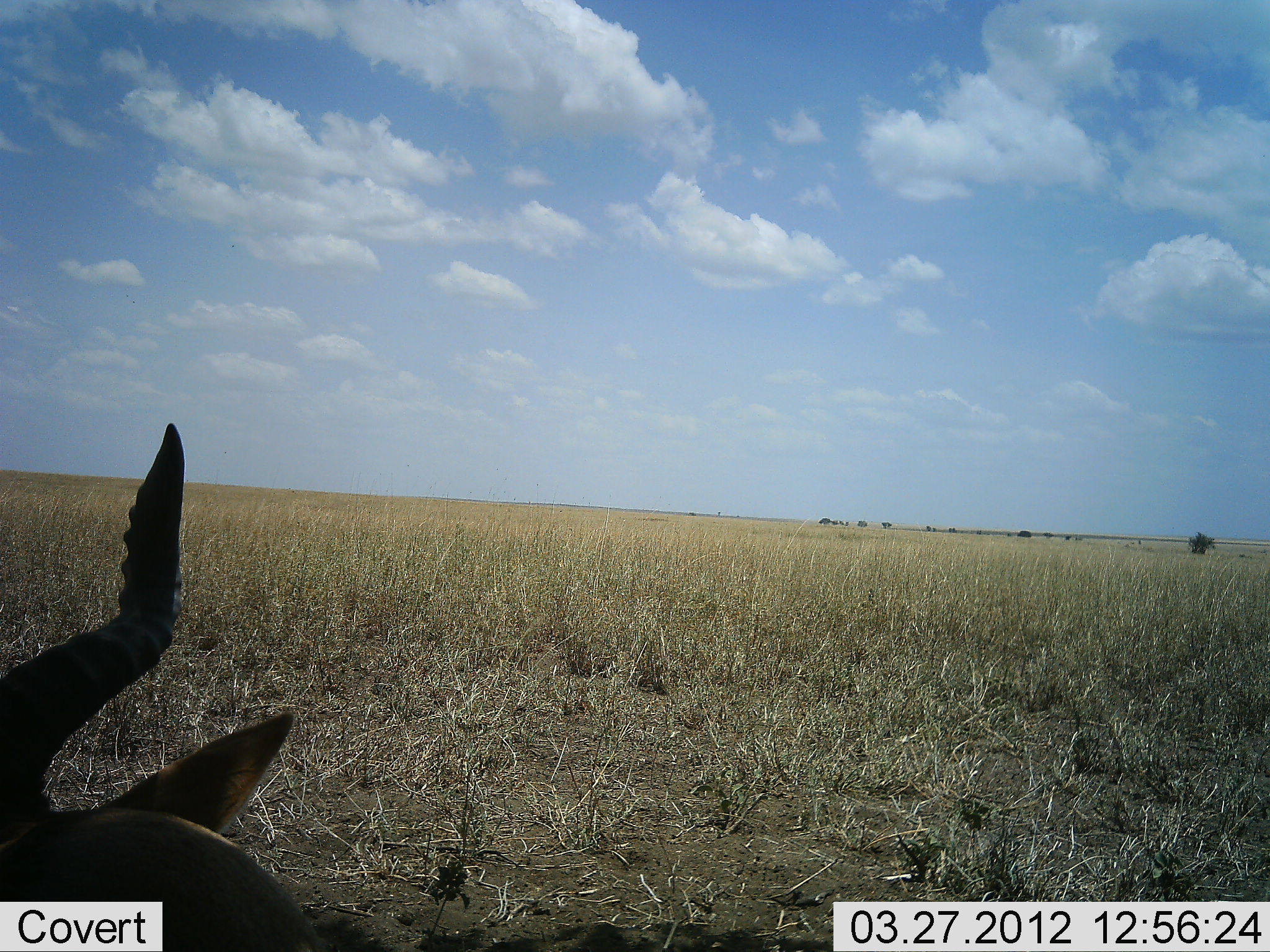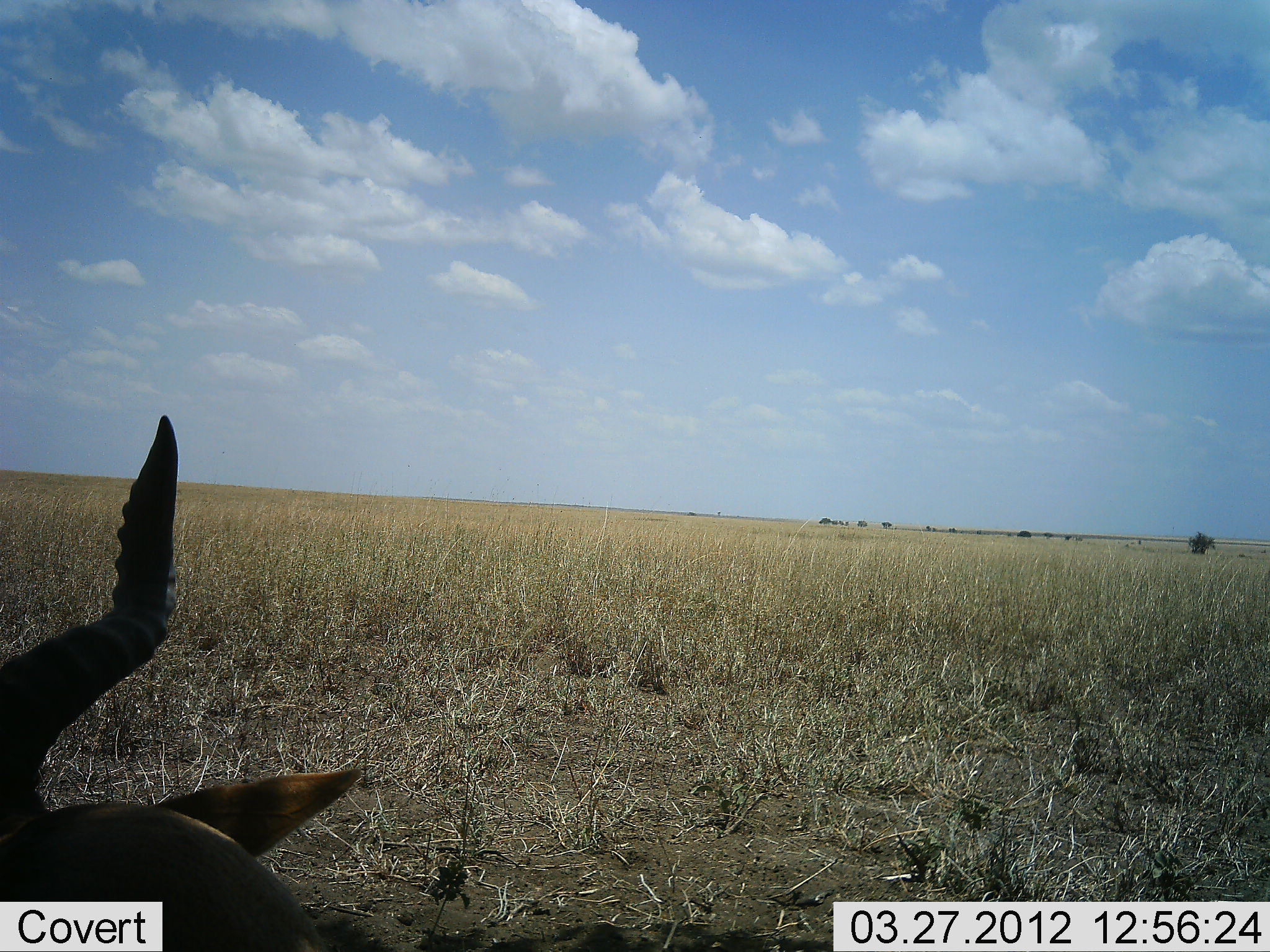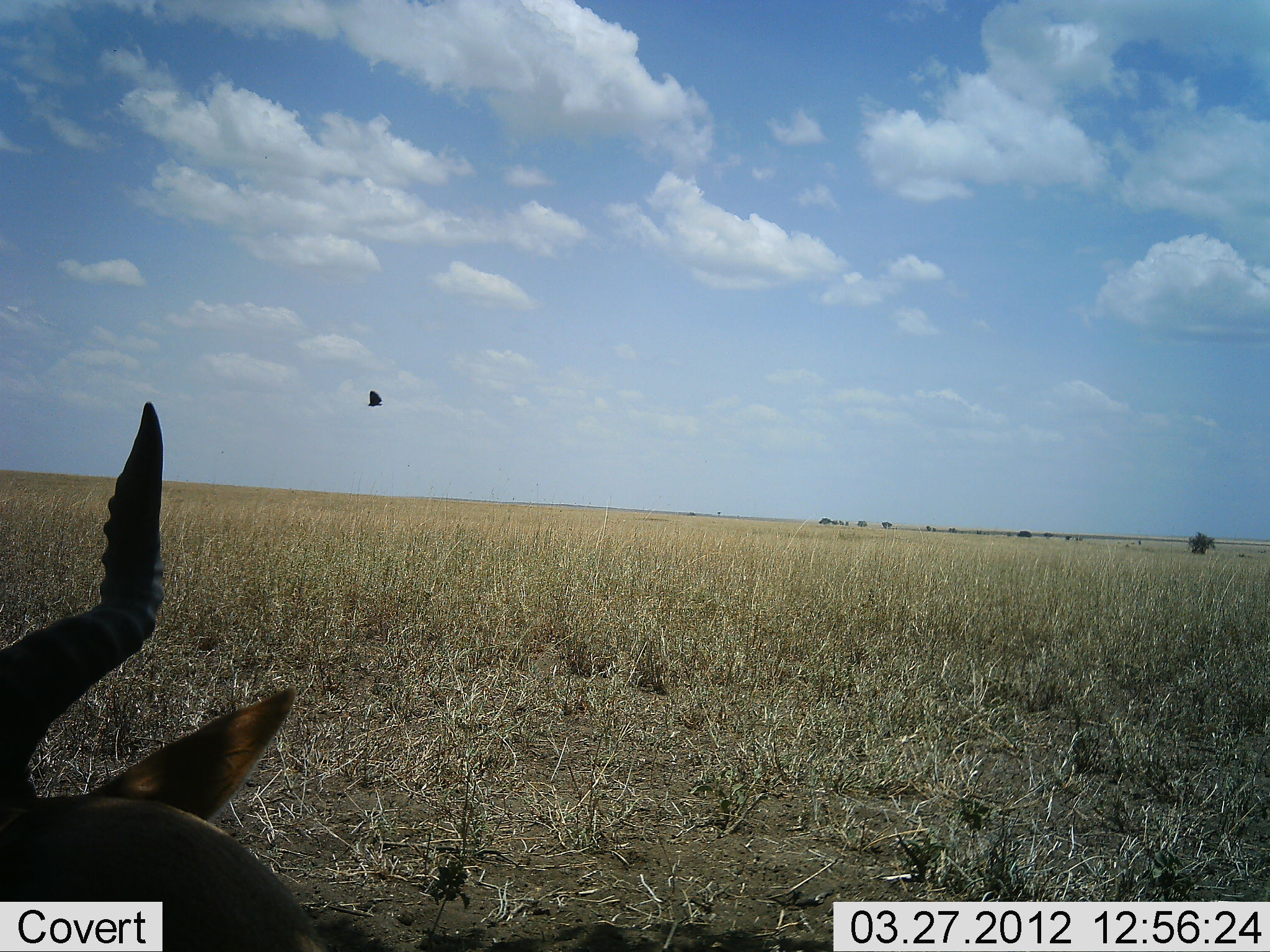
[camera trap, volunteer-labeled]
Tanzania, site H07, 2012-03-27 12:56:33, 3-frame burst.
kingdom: Animalia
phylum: Chordata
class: Mammalia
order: Artiodactyla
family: Bovidae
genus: Alcelaphus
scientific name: Alcelaphus buselaphus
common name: hartebeest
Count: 1.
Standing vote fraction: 10%.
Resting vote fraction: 90%.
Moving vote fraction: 0%.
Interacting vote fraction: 0%.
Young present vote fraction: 0%.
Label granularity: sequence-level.